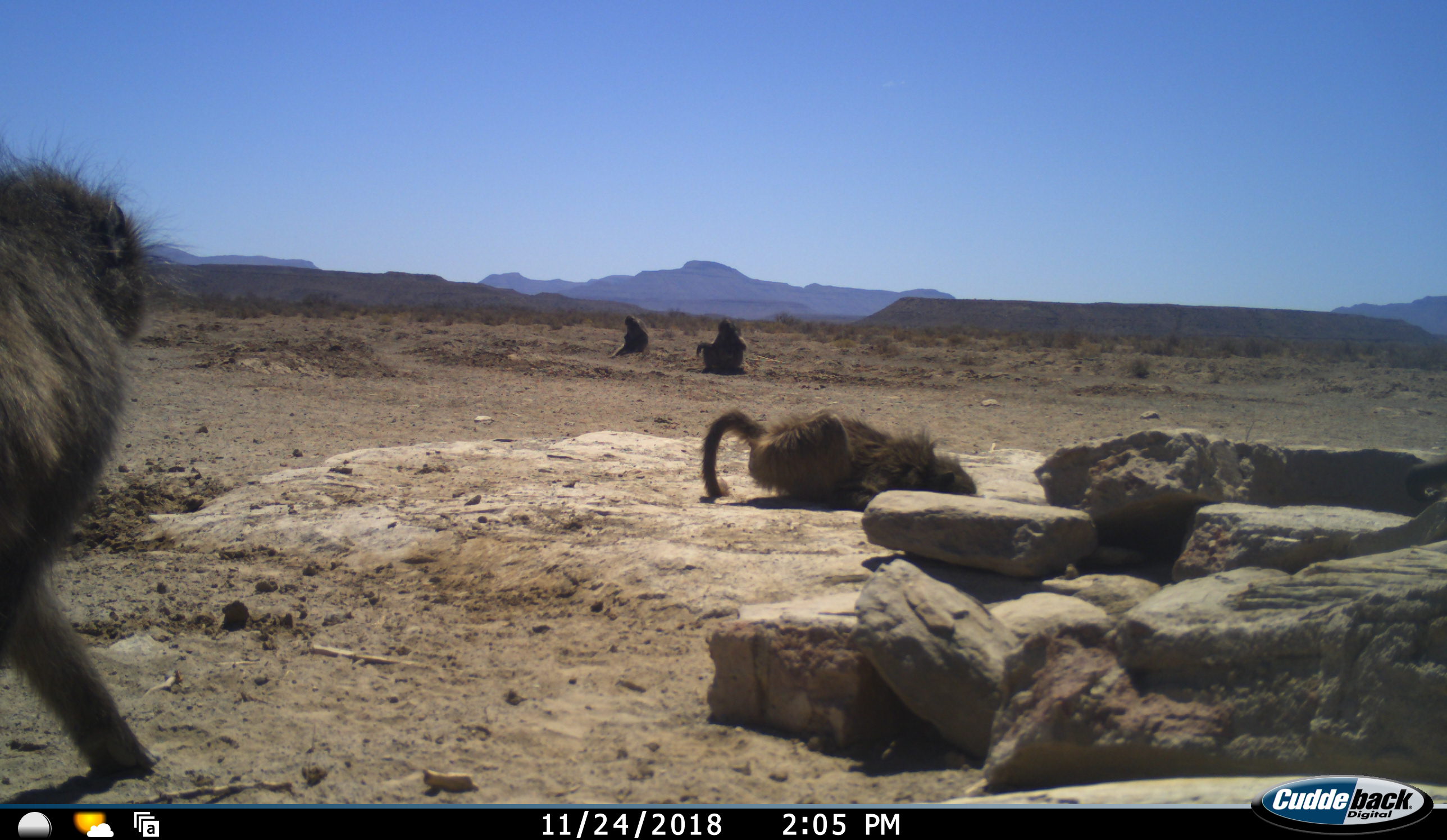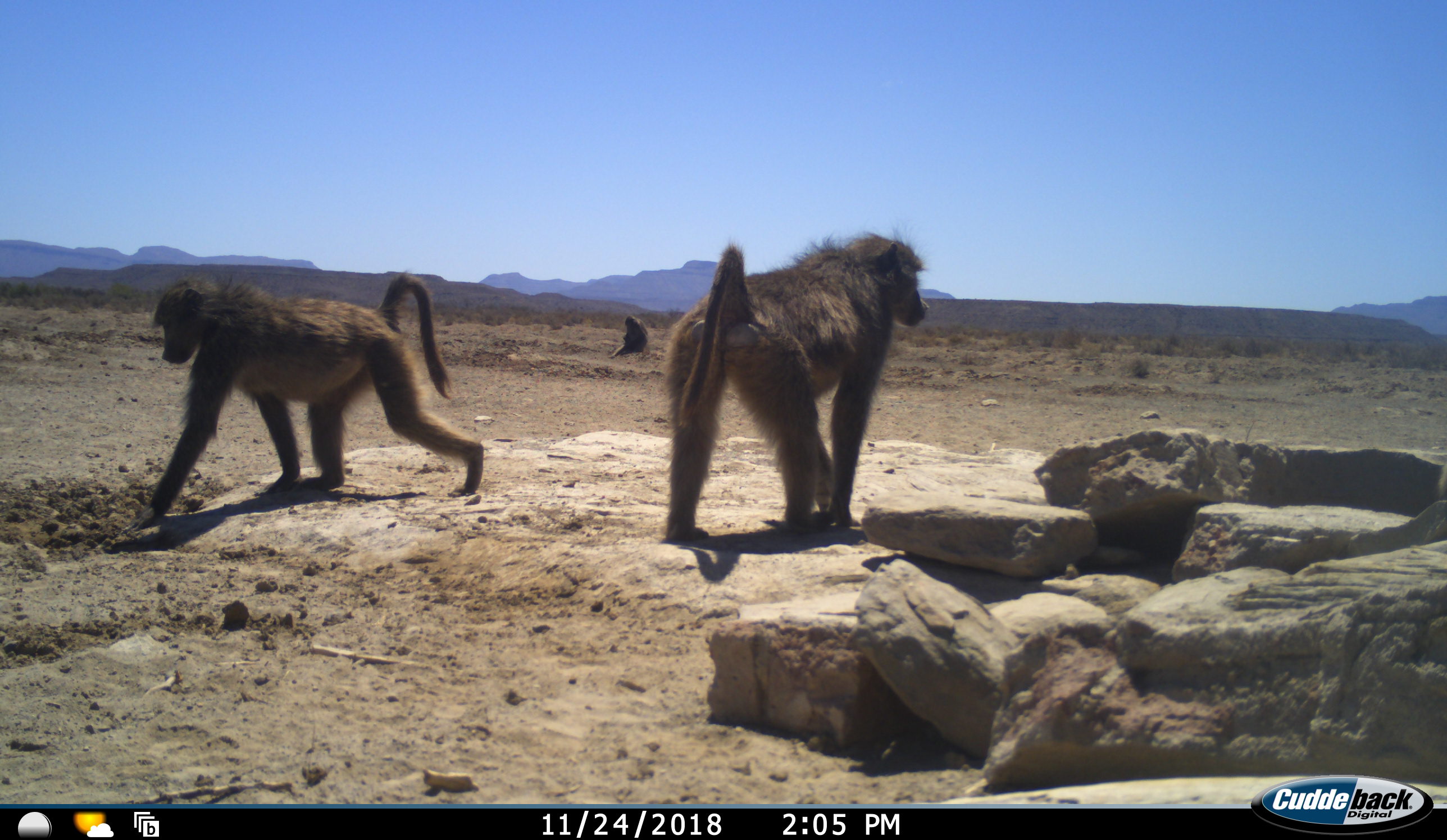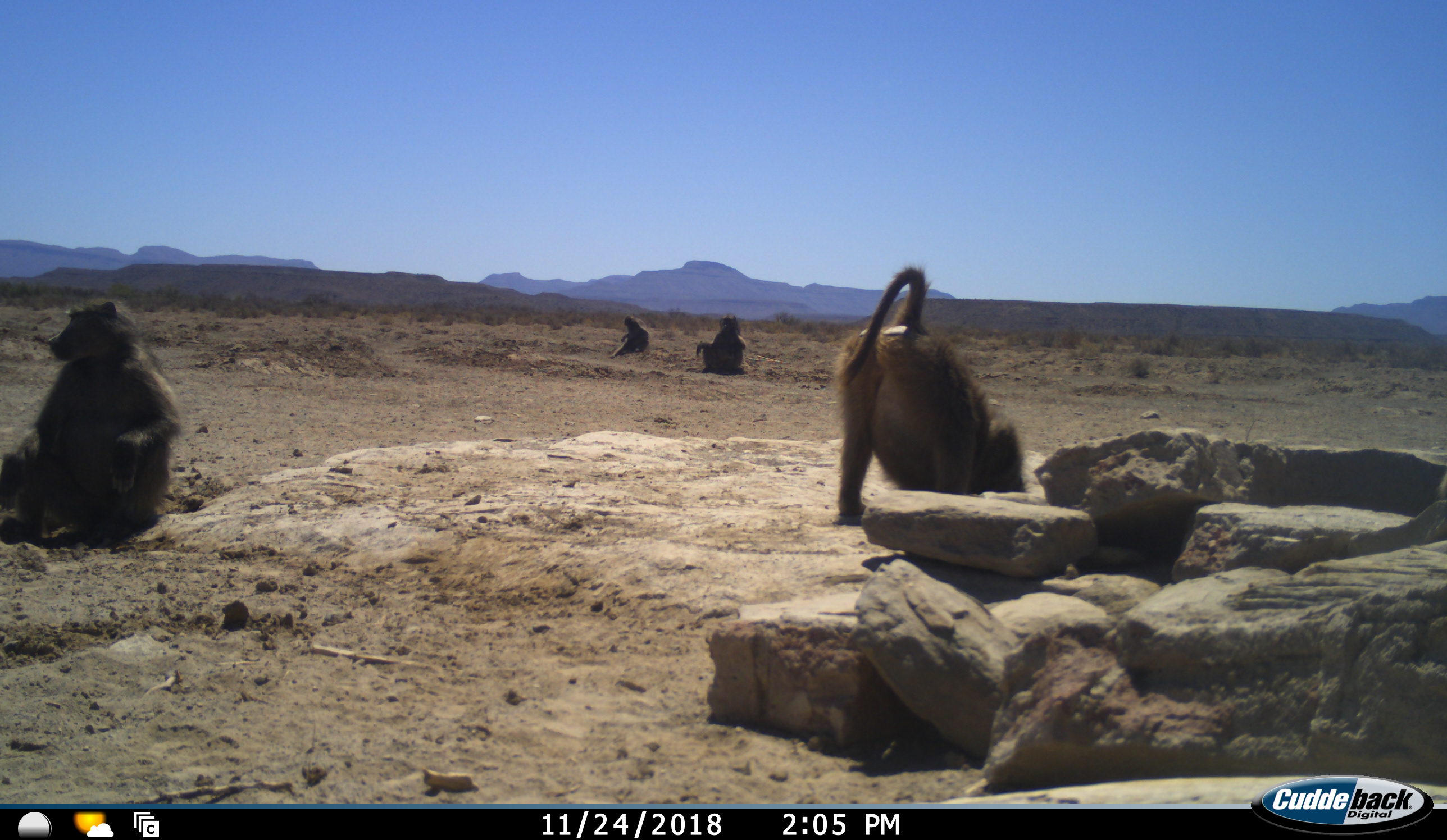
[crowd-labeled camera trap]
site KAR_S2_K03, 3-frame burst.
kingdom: Animalia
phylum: Chordata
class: Mammalia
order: Primates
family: Cercopithecidae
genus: Papio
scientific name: Papio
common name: baboon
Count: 4.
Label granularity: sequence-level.